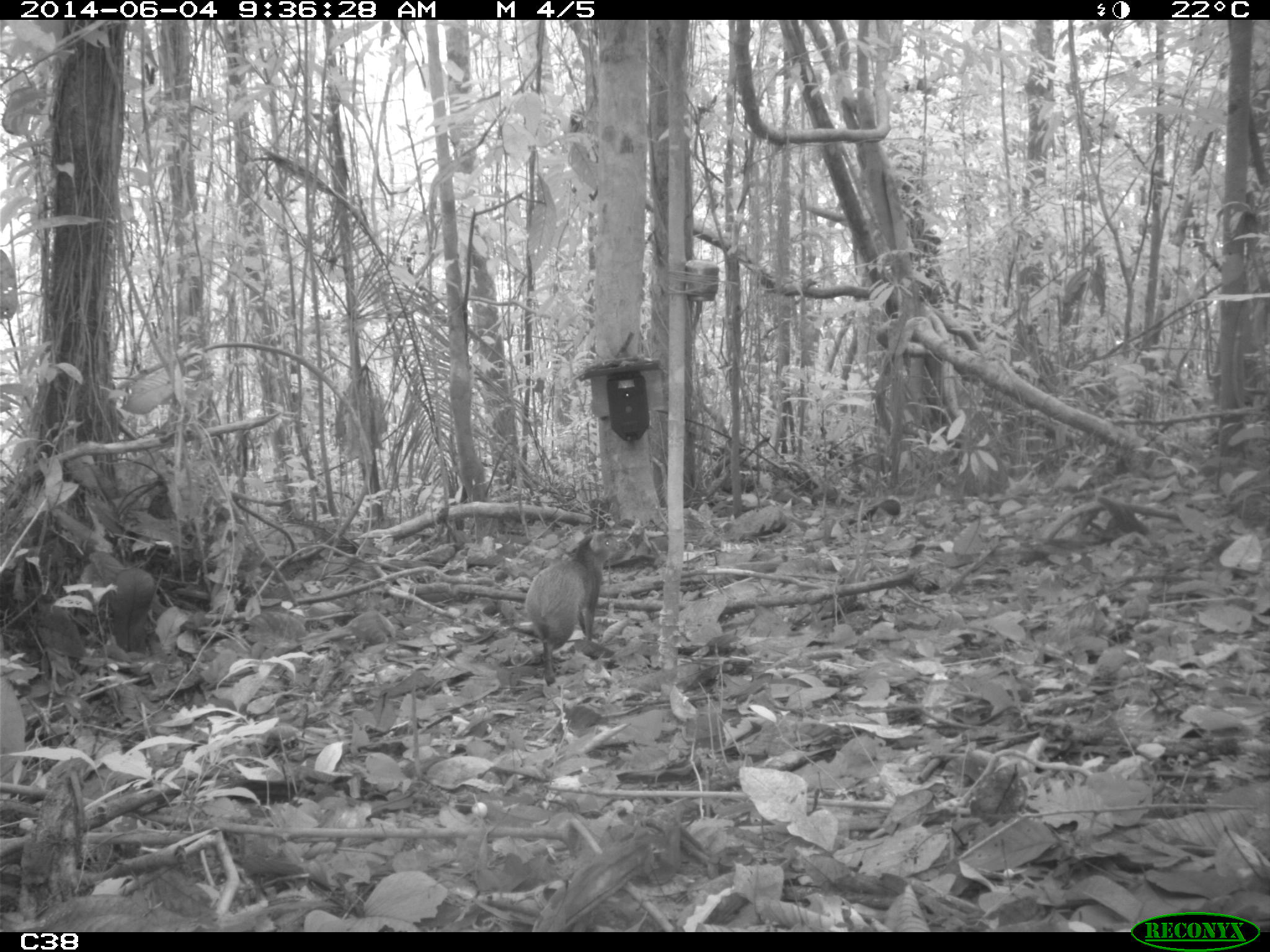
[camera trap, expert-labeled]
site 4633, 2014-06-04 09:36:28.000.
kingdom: Animalia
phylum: Chordata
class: Mammalia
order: Rodentia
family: Dasyproctidae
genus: Dasyprocta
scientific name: Dasyprocta leporina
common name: red-rumped agouti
Dasyprocta leporina (red-rumped agouti), count 1, age adult.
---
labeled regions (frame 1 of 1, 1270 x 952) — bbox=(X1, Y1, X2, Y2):
dasyprocta leporina: bbox=(524, 529, 621, 686)